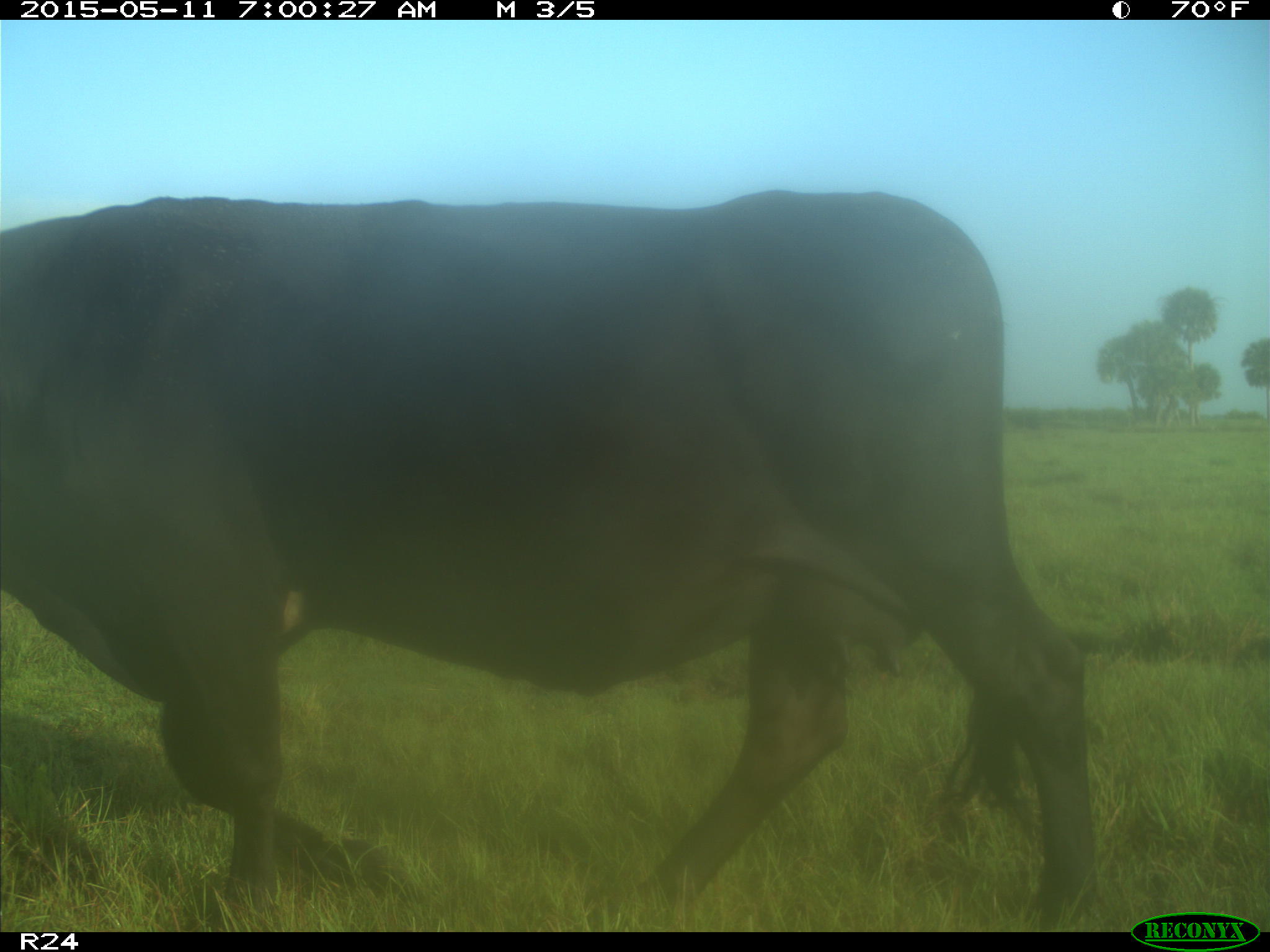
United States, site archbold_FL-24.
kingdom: Animalia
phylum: Chordata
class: Mammalia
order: Artiodactyla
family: Bovidae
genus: Bos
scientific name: Bos taurus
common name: domestic cow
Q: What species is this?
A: Bos taurus (domestic cow).